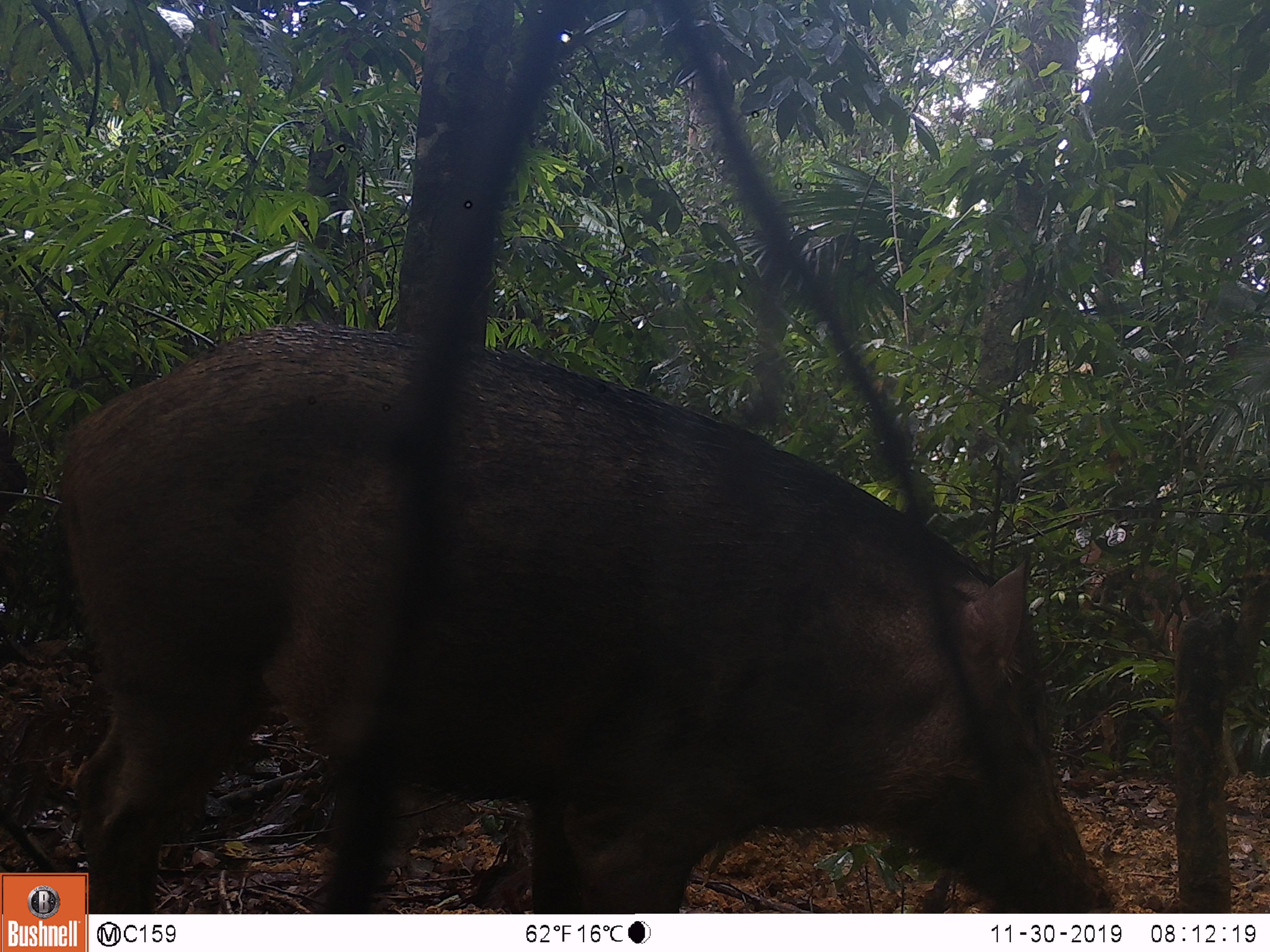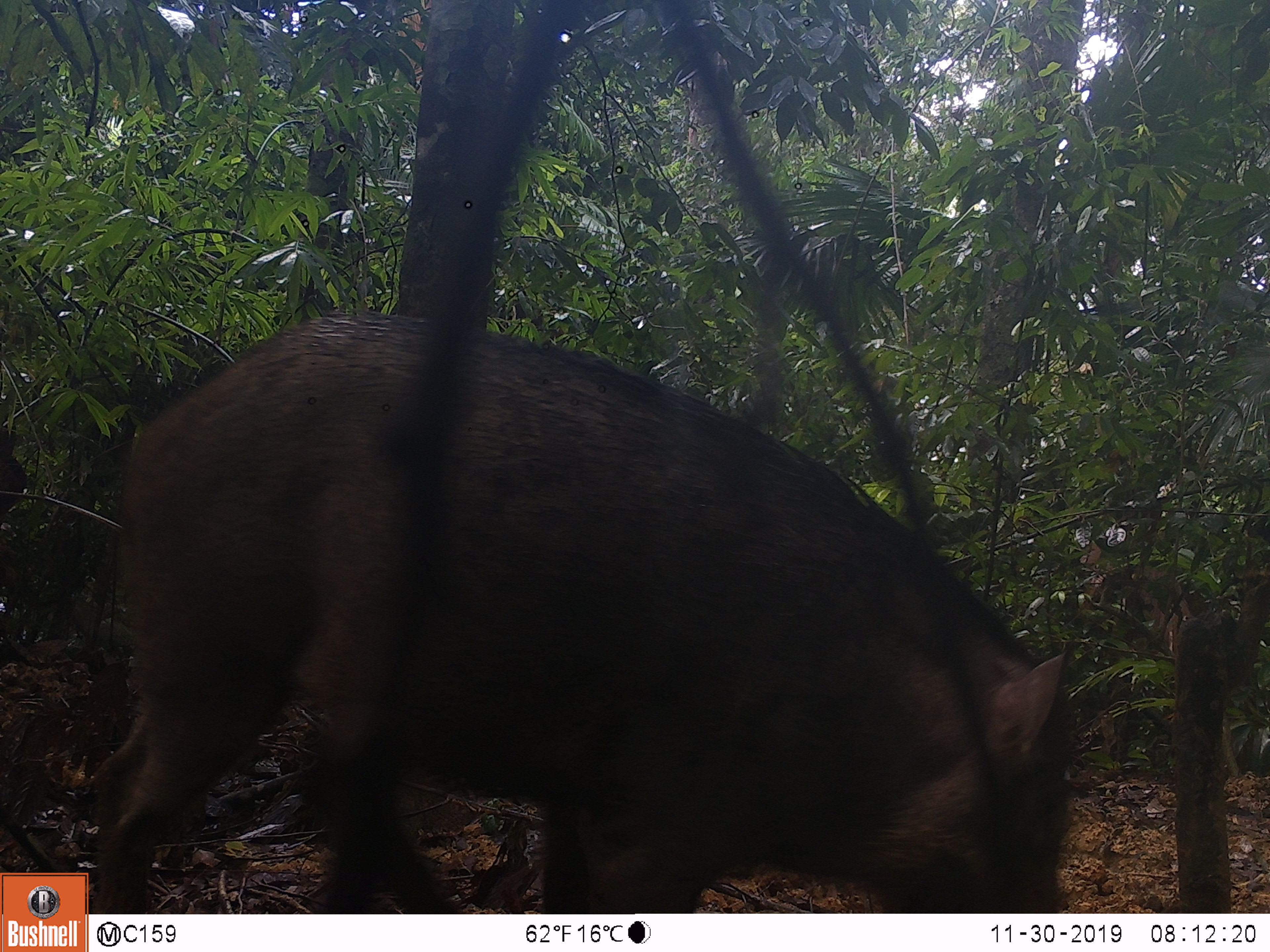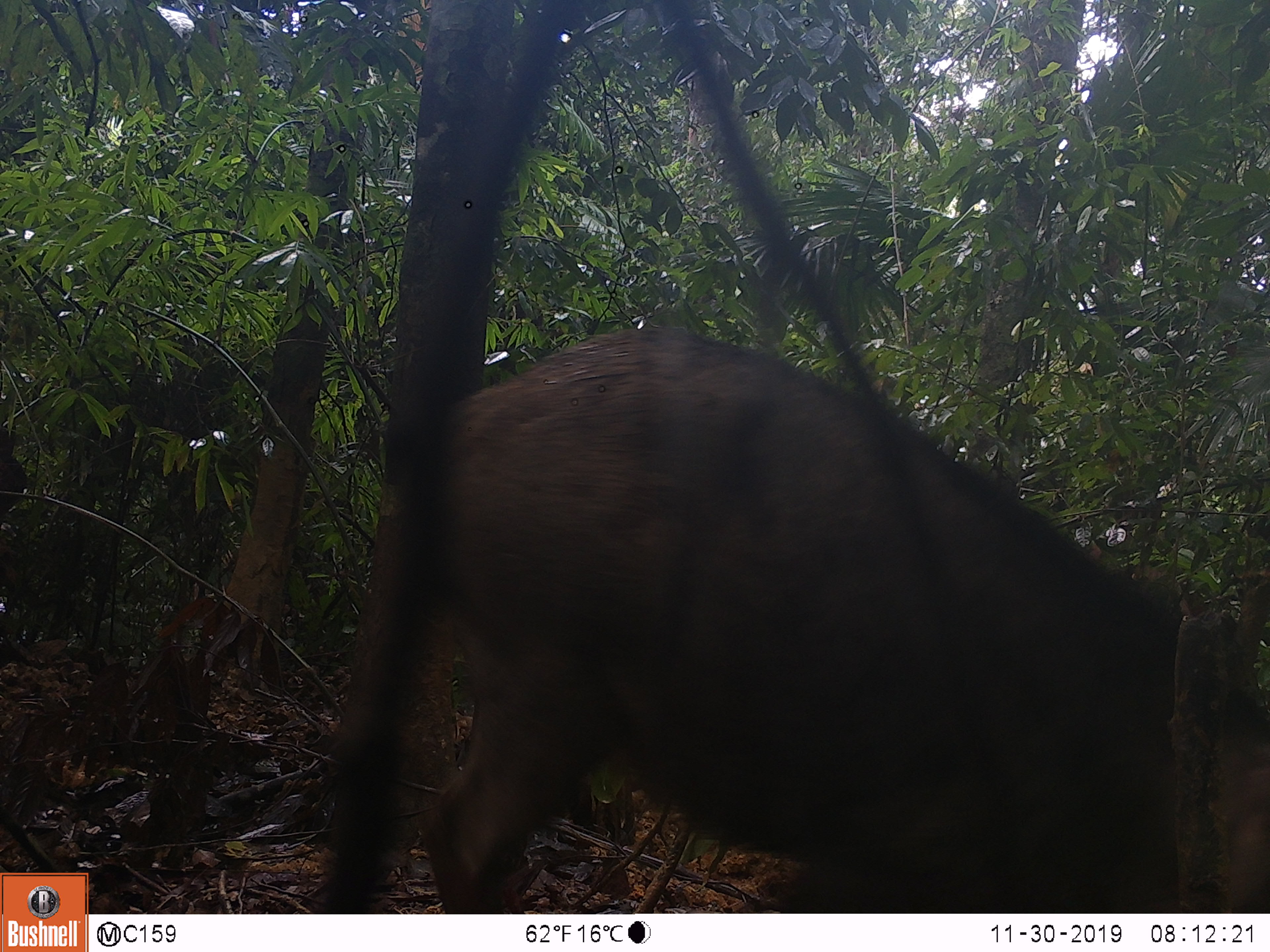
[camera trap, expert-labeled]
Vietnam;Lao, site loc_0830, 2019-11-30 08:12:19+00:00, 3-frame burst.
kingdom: Animalia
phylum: Chordata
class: Mammalia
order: Artiodactyla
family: Suidae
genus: Sus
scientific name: Sus scrofa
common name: eurasian wild pig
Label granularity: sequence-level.